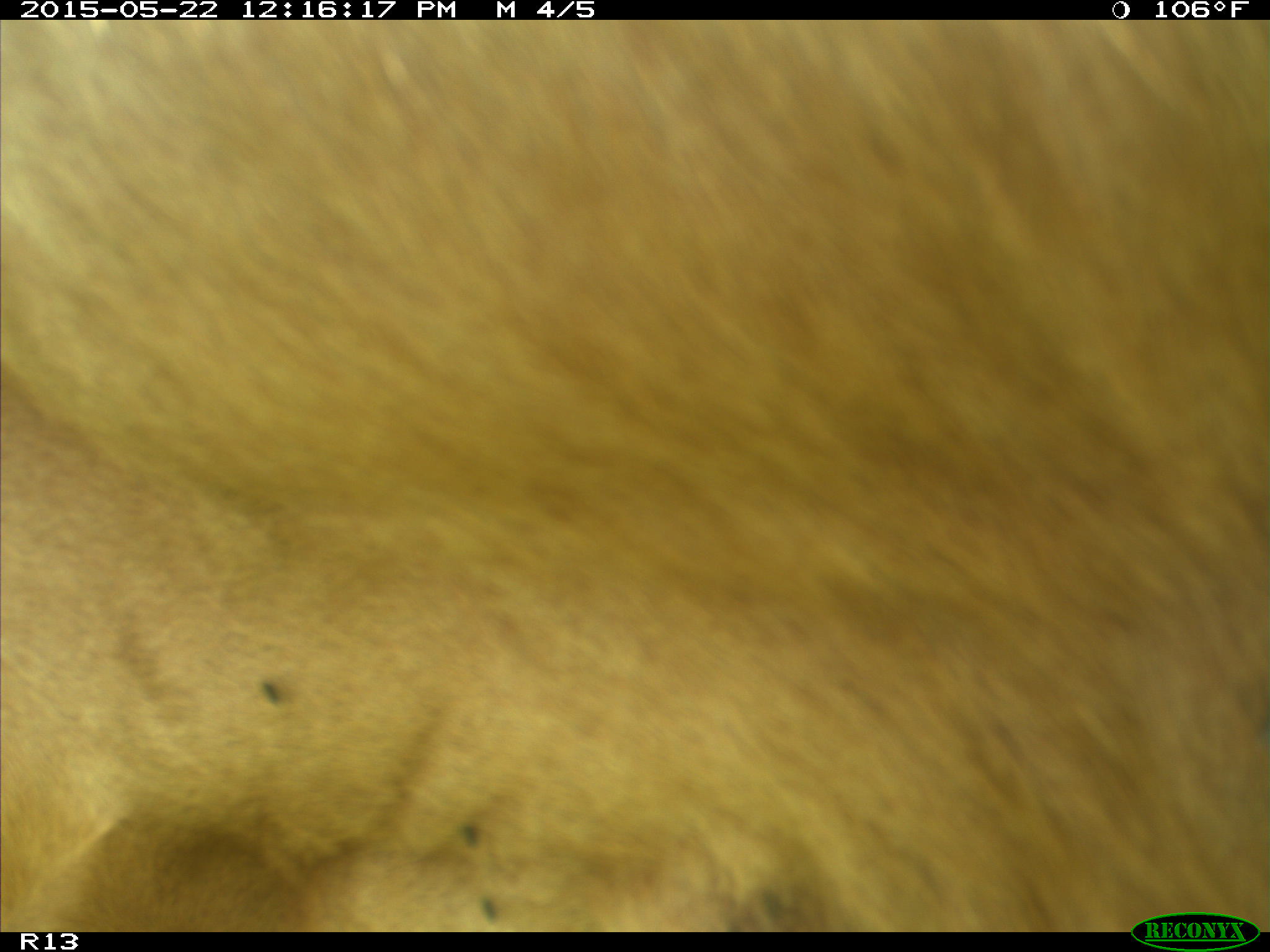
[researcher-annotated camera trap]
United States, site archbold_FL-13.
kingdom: Animalia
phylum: Chordata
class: Mammalia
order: Artiodactyla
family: Bovidae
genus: Bos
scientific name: Bos taurus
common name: domestic cow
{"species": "Bos taurus (domestic cow)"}